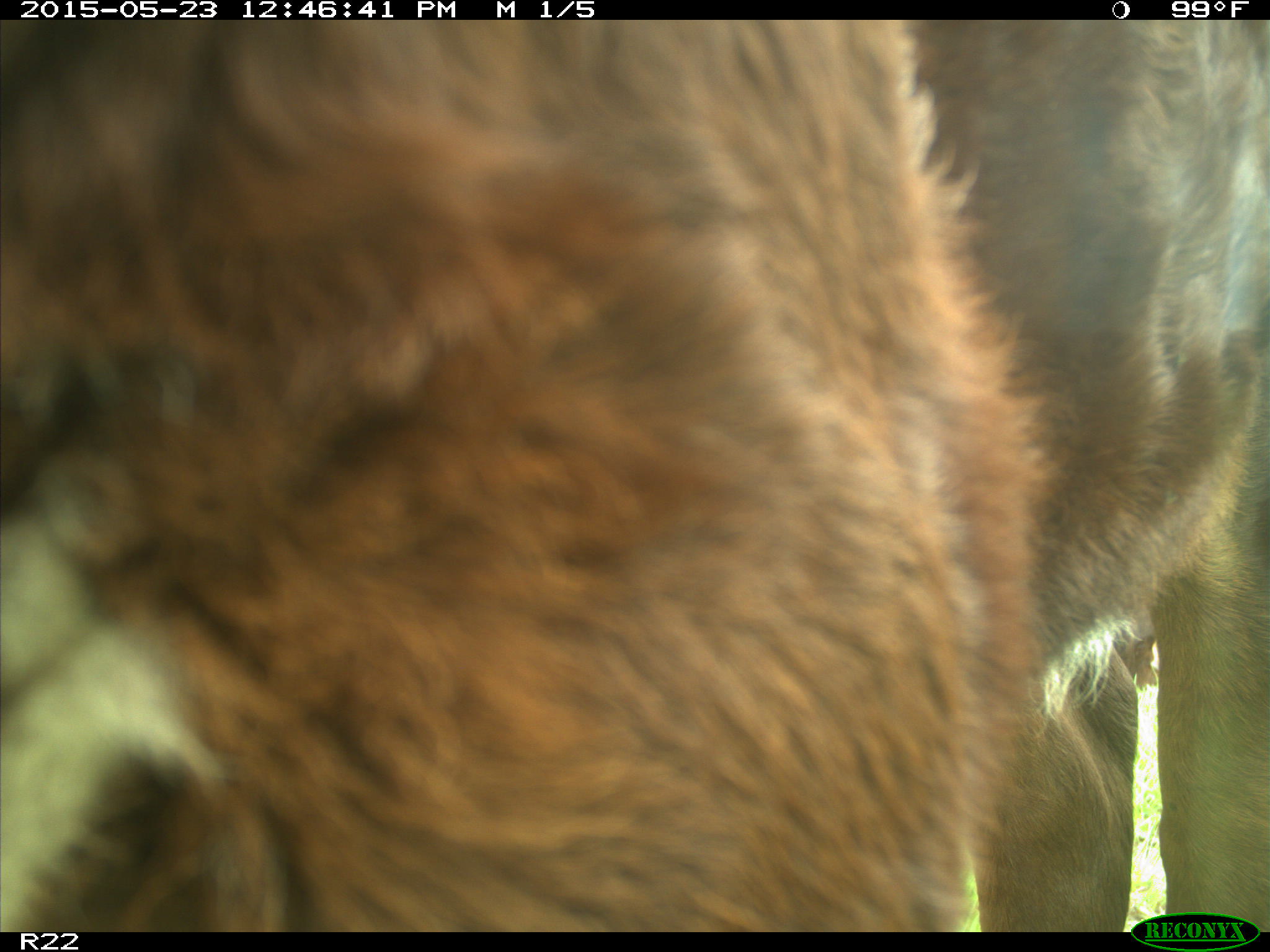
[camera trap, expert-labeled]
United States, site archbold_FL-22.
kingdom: Animalia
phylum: Chordata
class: Mammalia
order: Artiodactyla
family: Bovidae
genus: Bos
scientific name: Bos taurus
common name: domestic cow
Bos taurus (domestic cow).